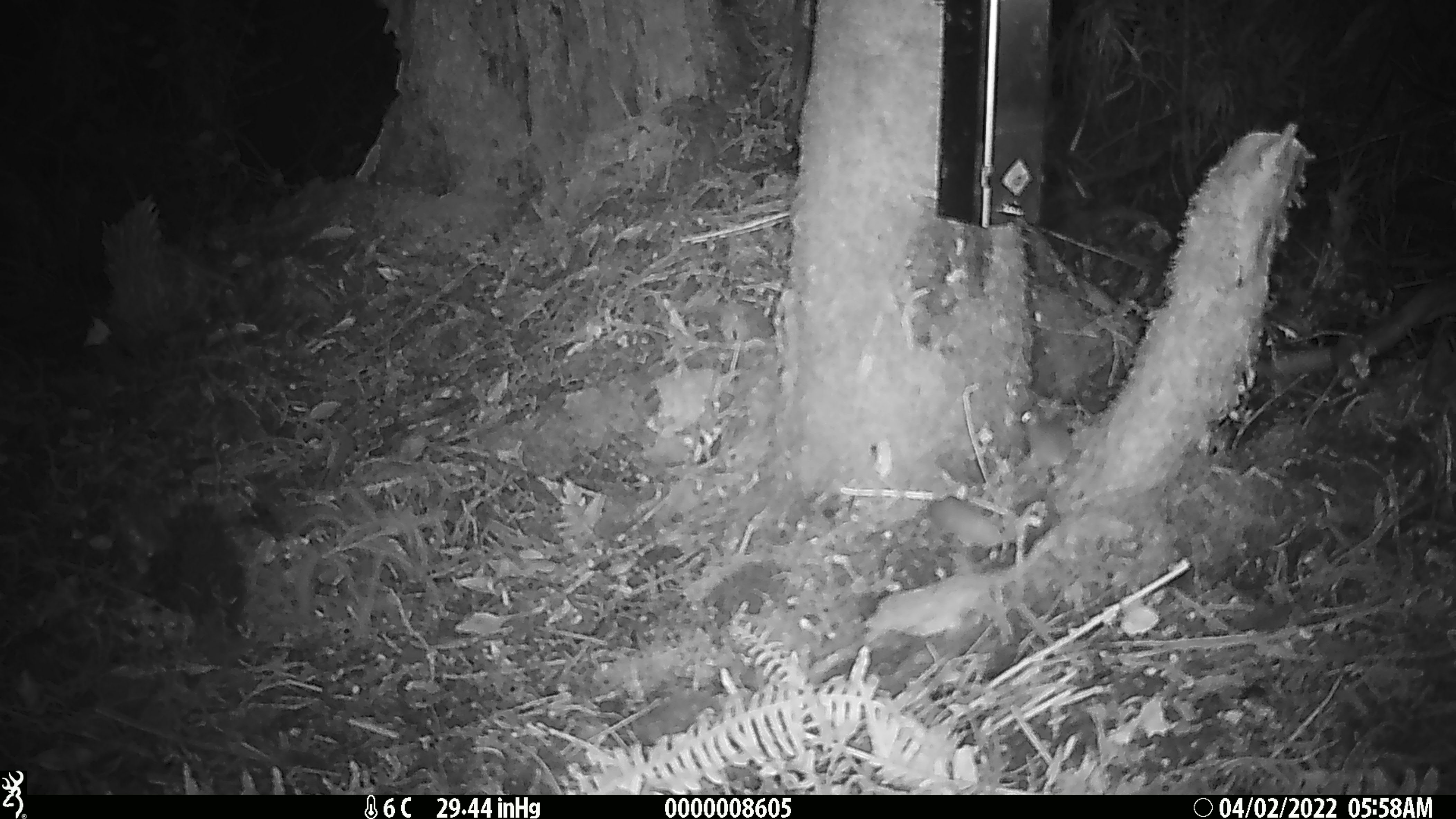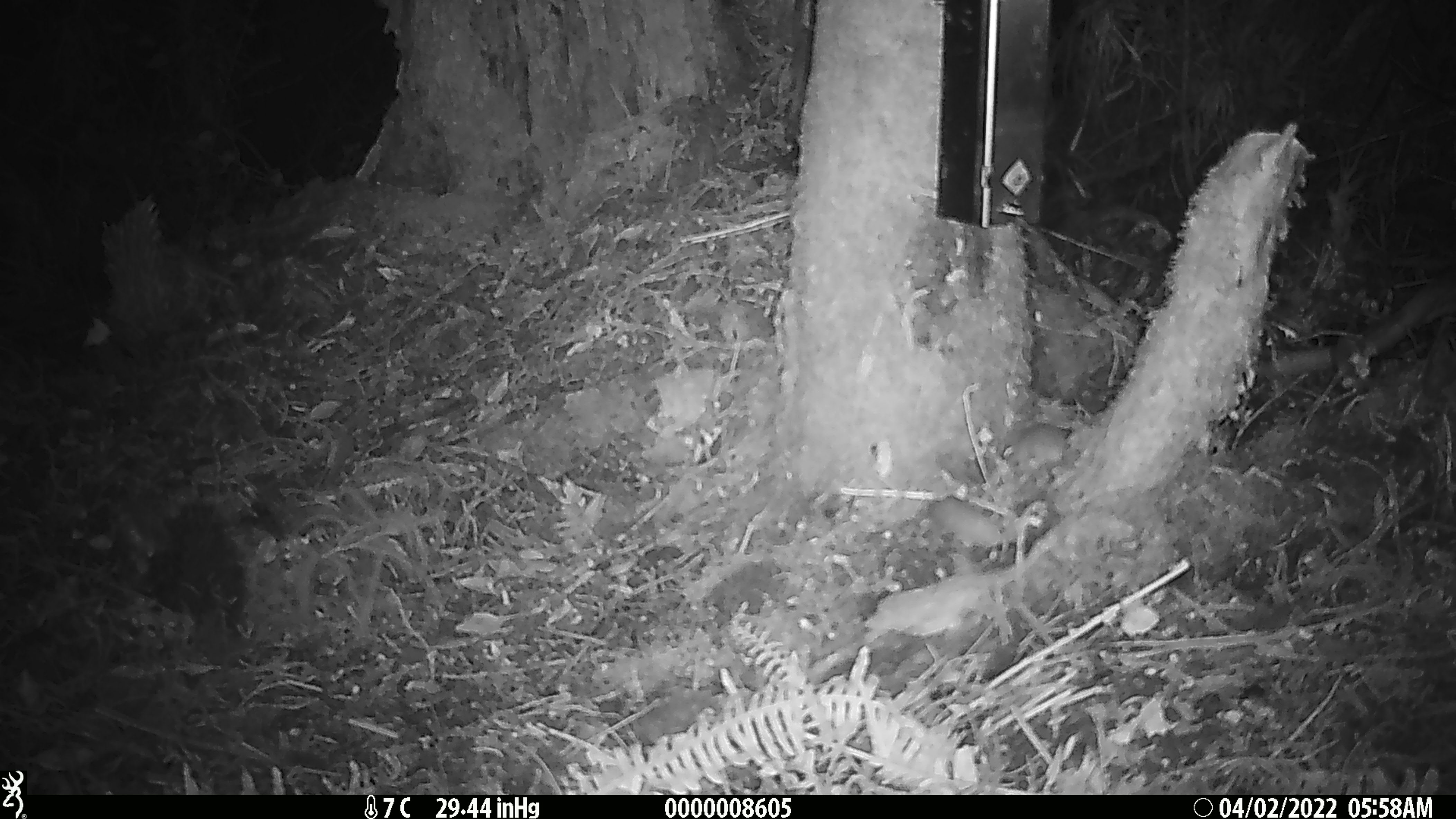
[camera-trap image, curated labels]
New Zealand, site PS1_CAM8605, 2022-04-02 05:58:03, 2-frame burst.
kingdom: Animalia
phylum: Chordata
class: Mammalia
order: Rodentia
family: Muridae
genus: Mus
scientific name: Mus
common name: mouse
Mouse (Mus).